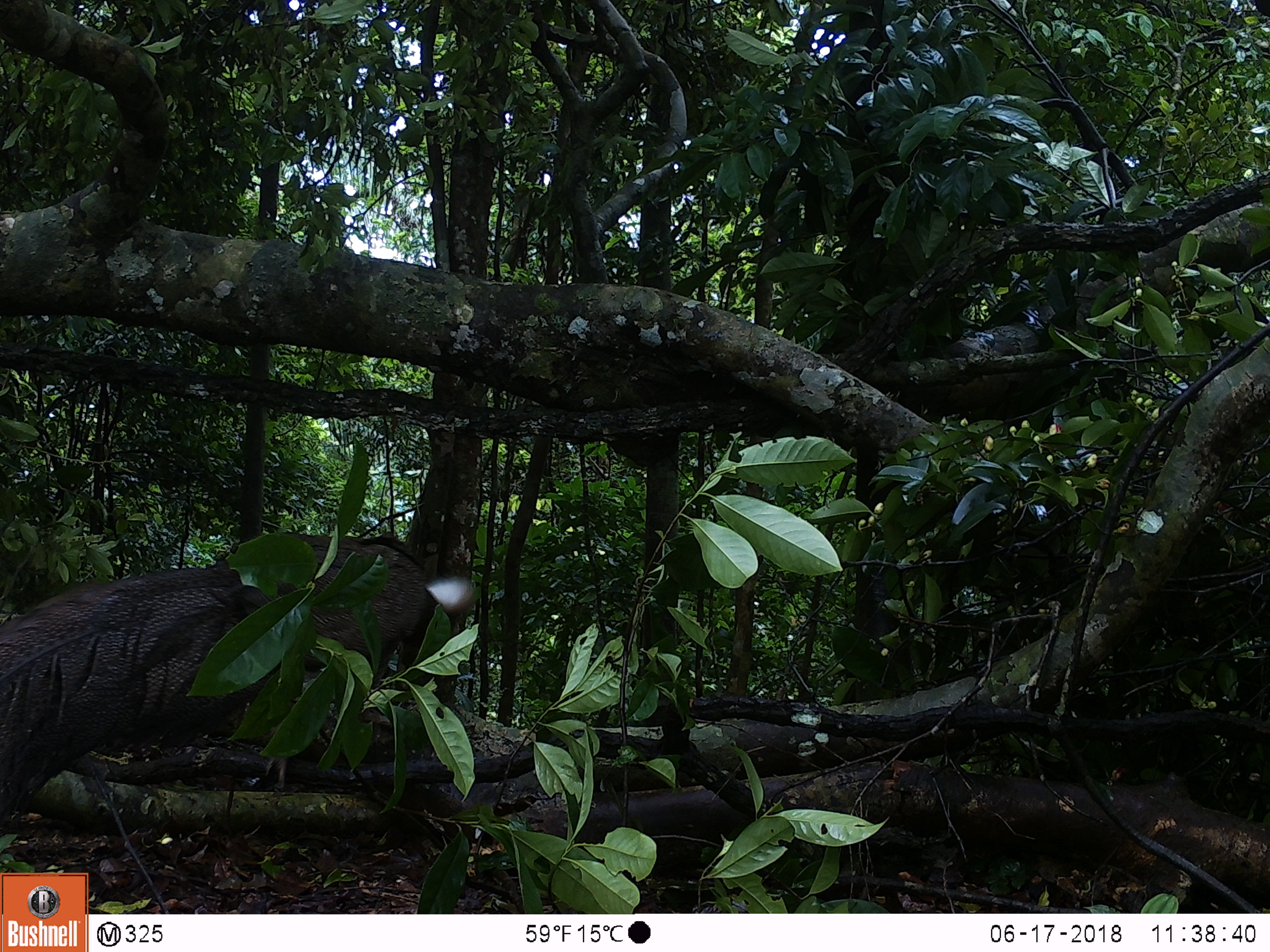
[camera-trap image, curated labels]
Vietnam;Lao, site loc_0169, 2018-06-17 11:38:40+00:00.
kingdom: Animalia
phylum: Chordata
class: Aves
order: Galliformes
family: Phasianidae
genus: Rheinardia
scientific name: Rheinardia ocellata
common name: crested argus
Crested argus (Rheinardia ocellata). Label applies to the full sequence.